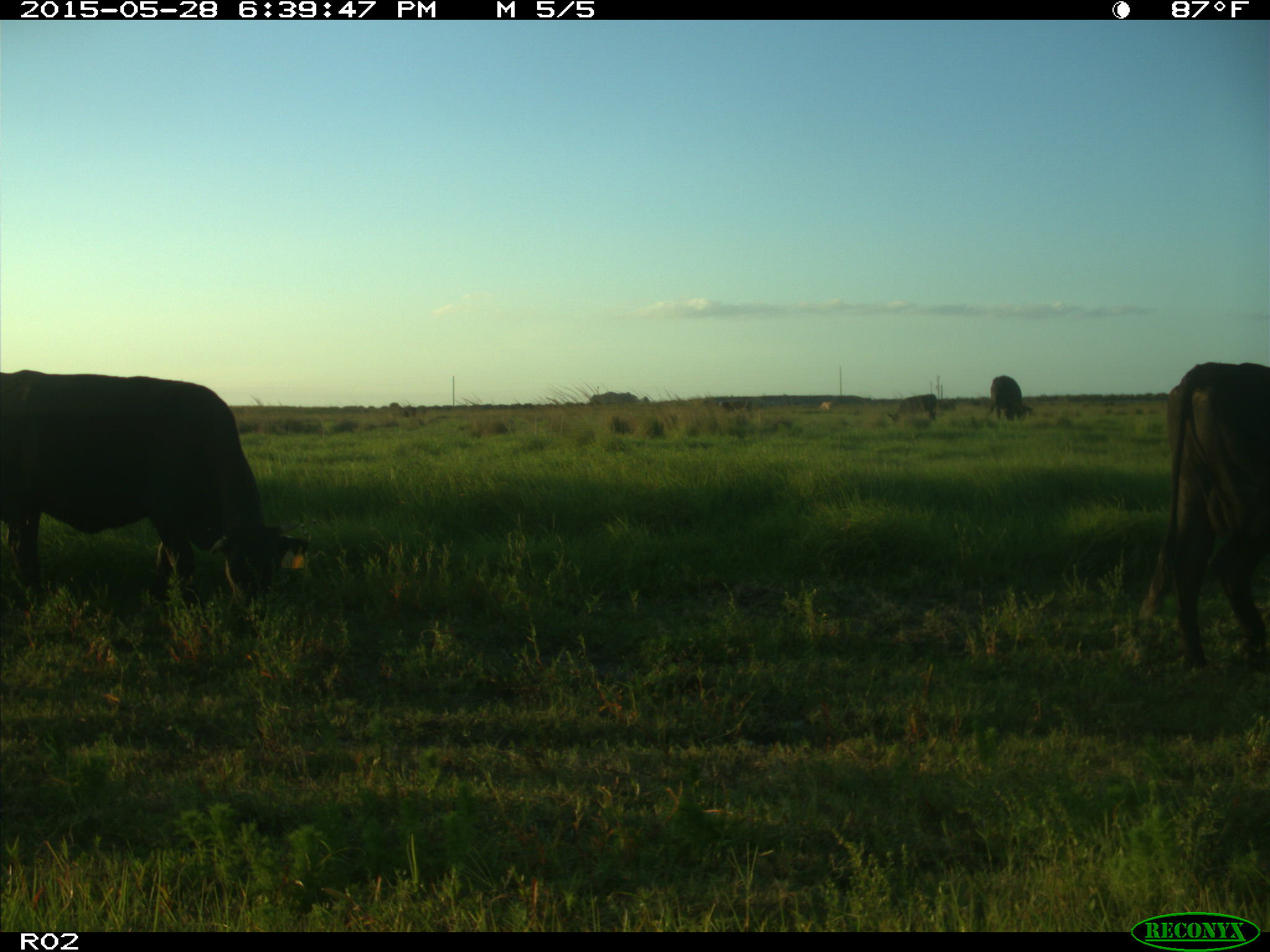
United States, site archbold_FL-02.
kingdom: Animalia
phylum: Chordata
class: Mammalia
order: Artiodactyla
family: Bovidae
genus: Bos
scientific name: Bos taurus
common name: domestic cow